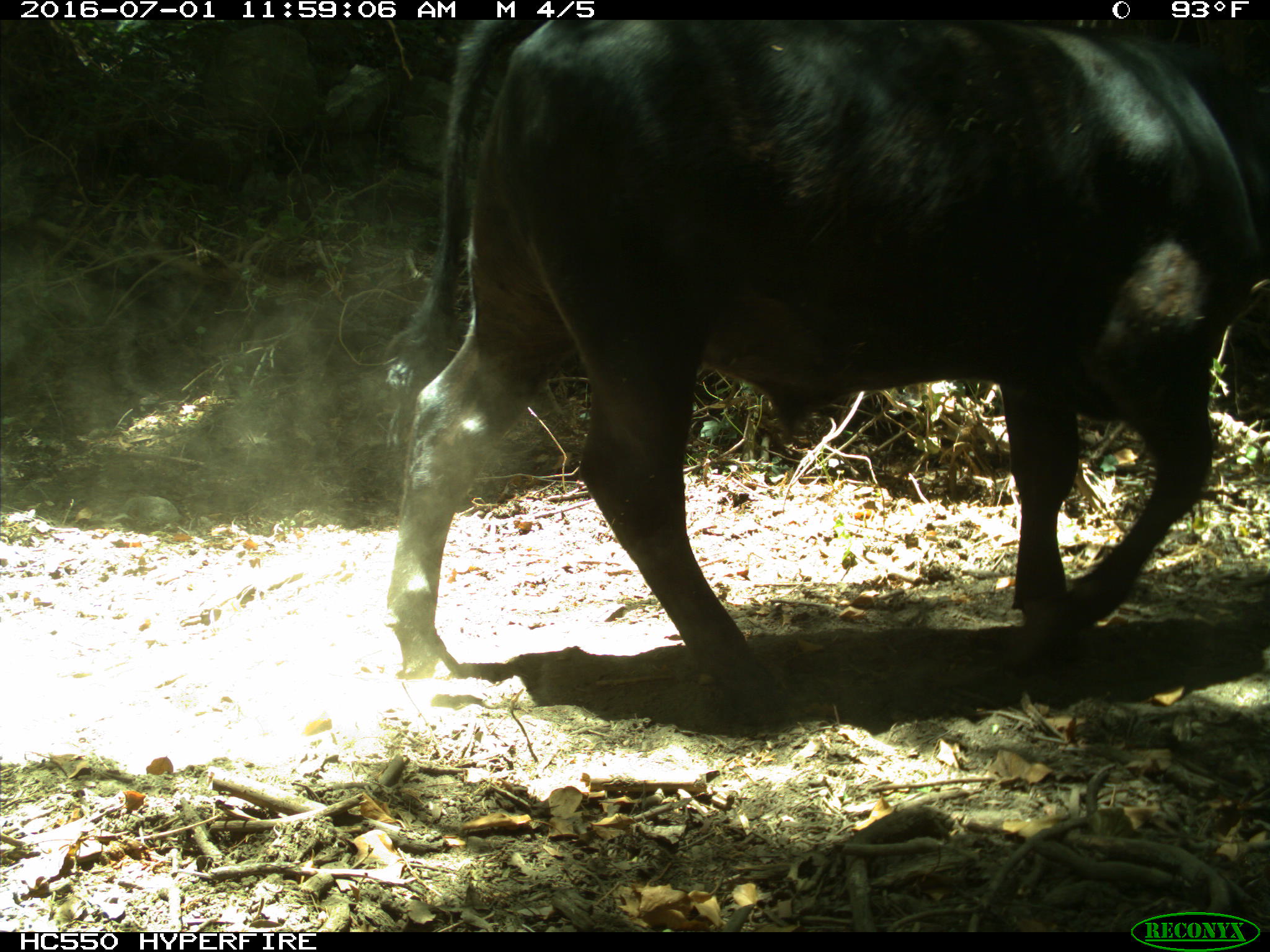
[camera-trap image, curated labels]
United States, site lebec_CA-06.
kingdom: Animalia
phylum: Chordata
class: Mammalia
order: Artiodactyla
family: Bovidae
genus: Bos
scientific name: Bos taurus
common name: domestic cow